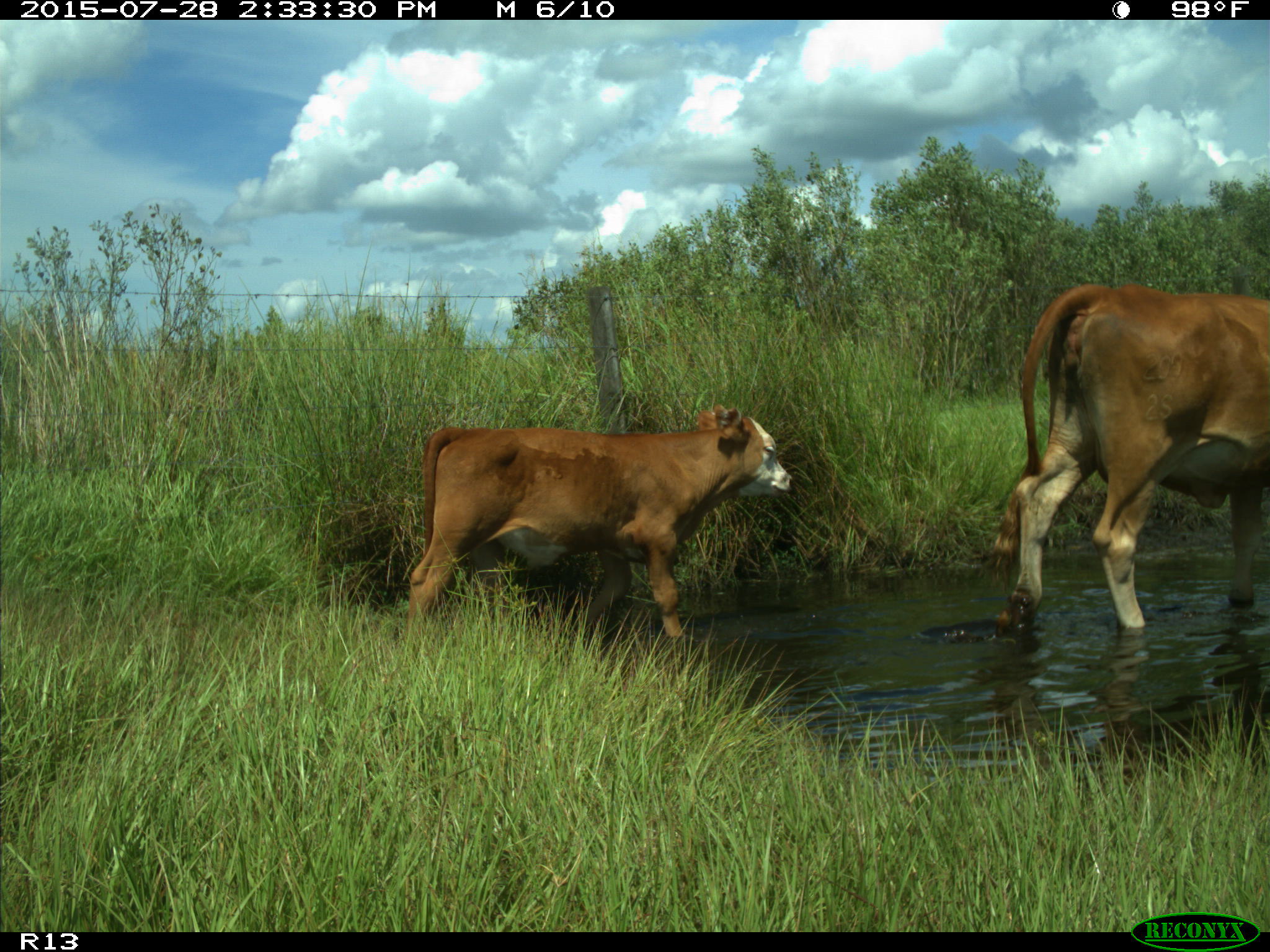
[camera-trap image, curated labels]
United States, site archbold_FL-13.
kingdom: Animalia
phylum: Chordata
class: Mammalia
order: Artiodactyla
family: Bovidae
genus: Bos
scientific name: Bos taurus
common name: domestic cow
Bos taurus (domestic cow).